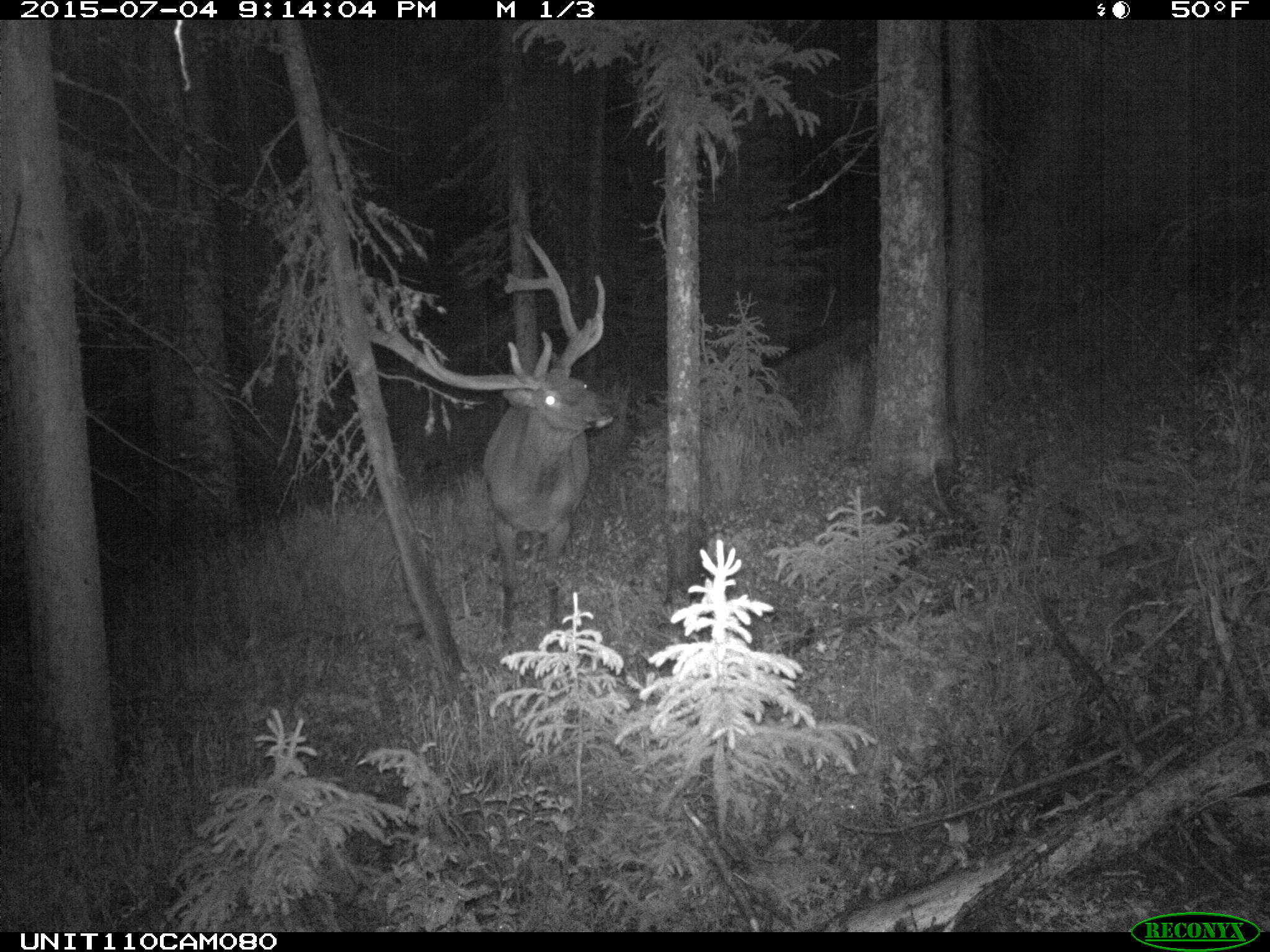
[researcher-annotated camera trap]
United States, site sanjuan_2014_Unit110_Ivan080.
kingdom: Animalia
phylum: Chordata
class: Mammalia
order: Artiodactyla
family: Cervidae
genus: Cervus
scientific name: Cervus elaphus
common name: red deer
Cervus elaphus (red deer).